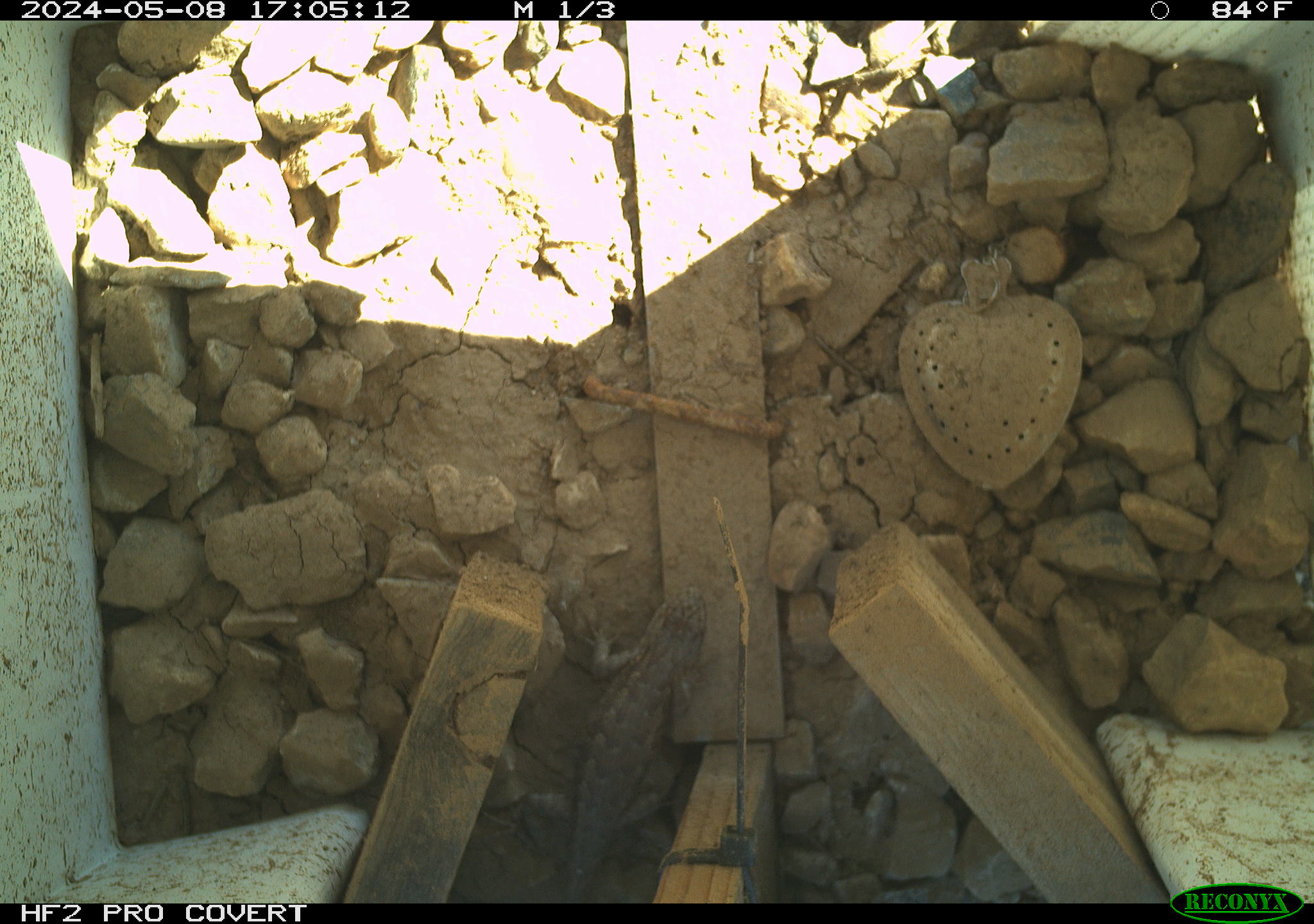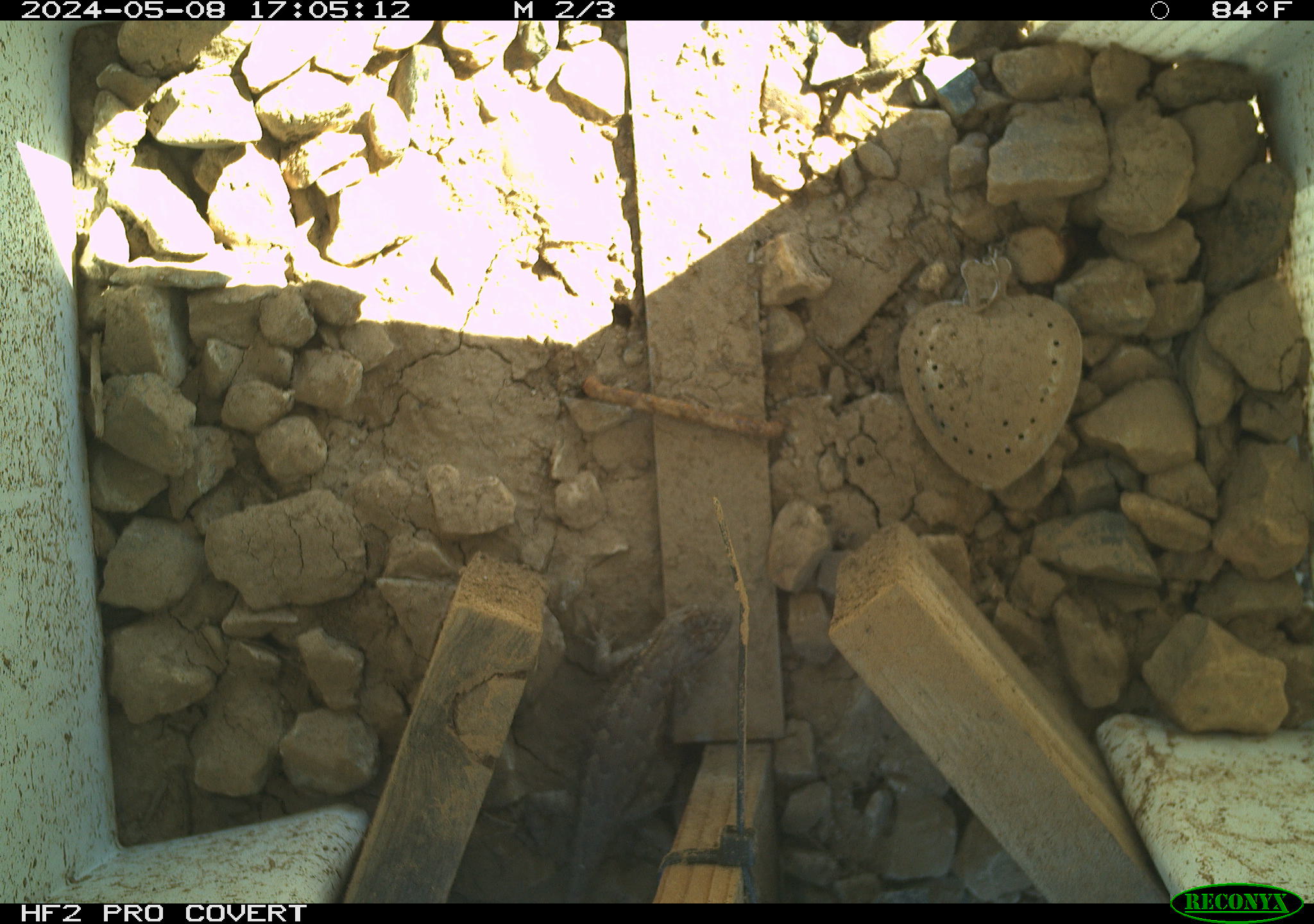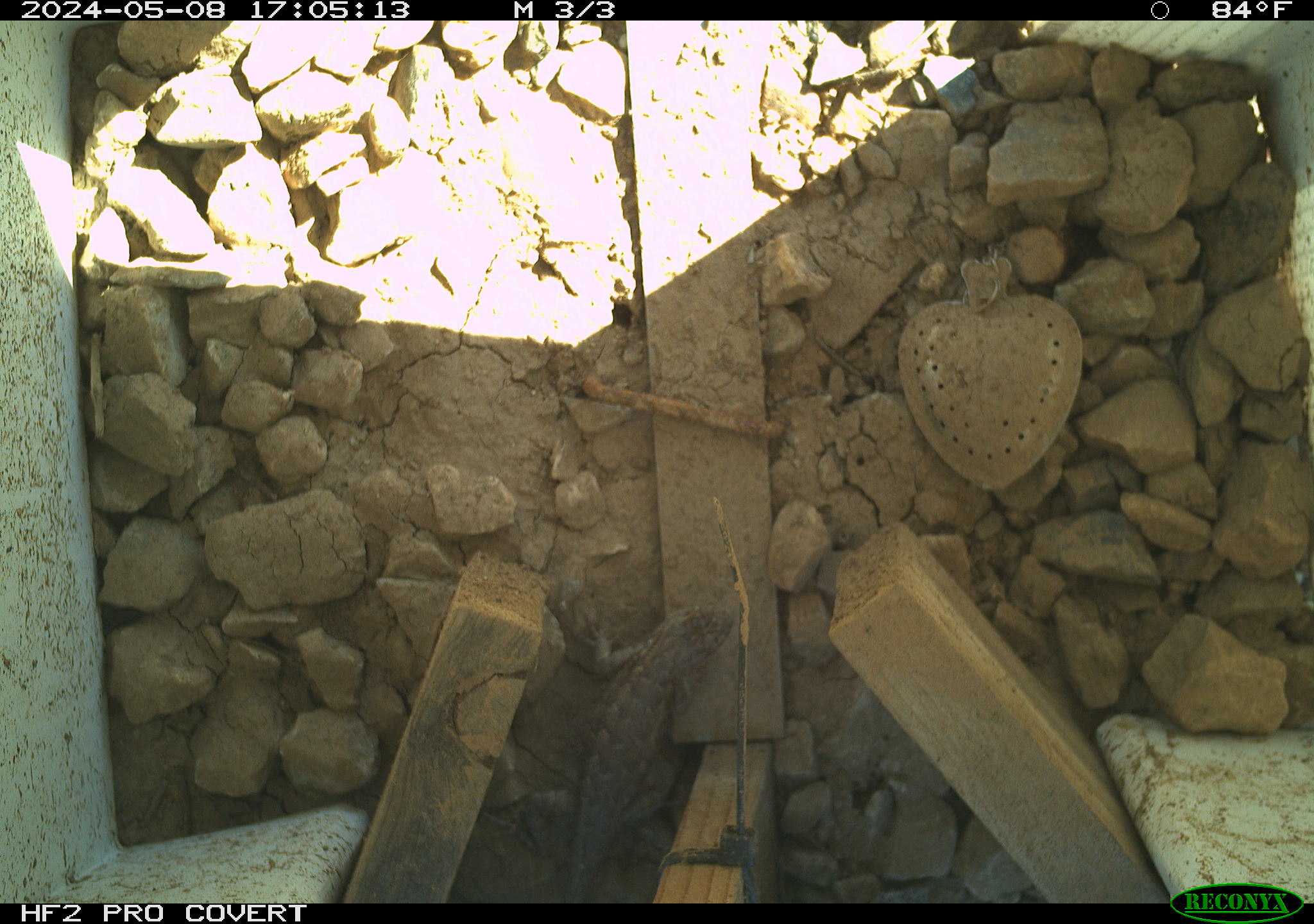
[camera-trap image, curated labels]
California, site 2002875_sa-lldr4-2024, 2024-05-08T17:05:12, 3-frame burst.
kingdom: Animalia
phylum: Chordata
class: Reptilia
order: Squamata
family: Phrynosomatidae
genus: Sceloporus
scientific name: Sceloporus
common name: spiny lizards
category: sceloporus species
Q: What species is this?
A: Sceloporus species (spiny lizards) (Sceloporus).